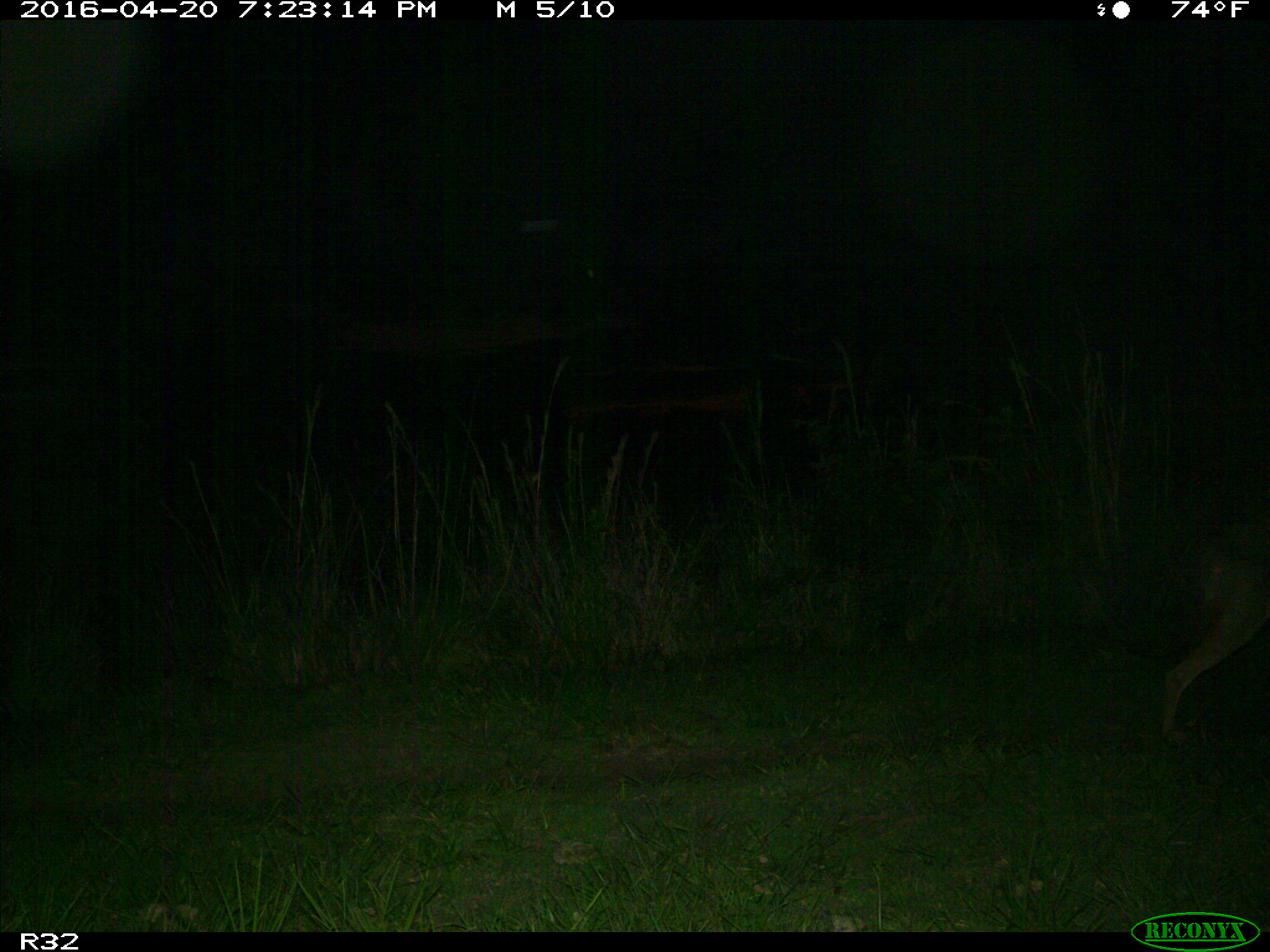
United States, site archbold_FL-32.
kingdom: Animalia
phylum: Chordata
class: Mammalia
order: Carnivora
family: Canidae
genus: Canis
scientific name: Canis latrans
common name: coyote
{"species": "Canis latrans (coyote)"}